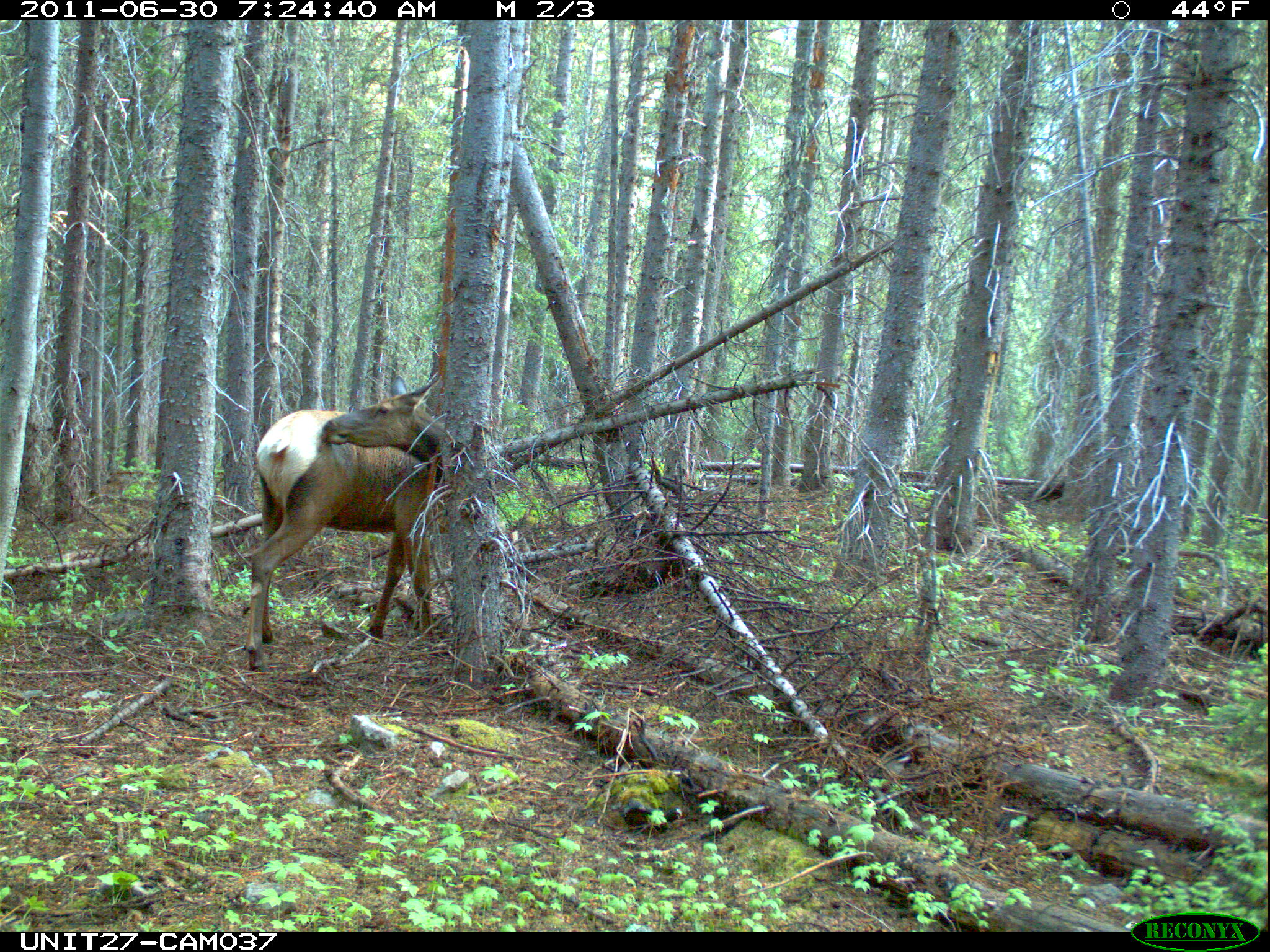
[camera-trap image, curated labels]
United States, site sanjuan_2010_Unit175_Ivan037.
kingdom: Animalia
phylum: Chordata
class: Mammalia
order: Artiodactyla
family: Cervidae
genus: Cervus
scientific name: Cervus elaphus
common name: red deer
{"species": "Cervus elaphus (red deer)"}